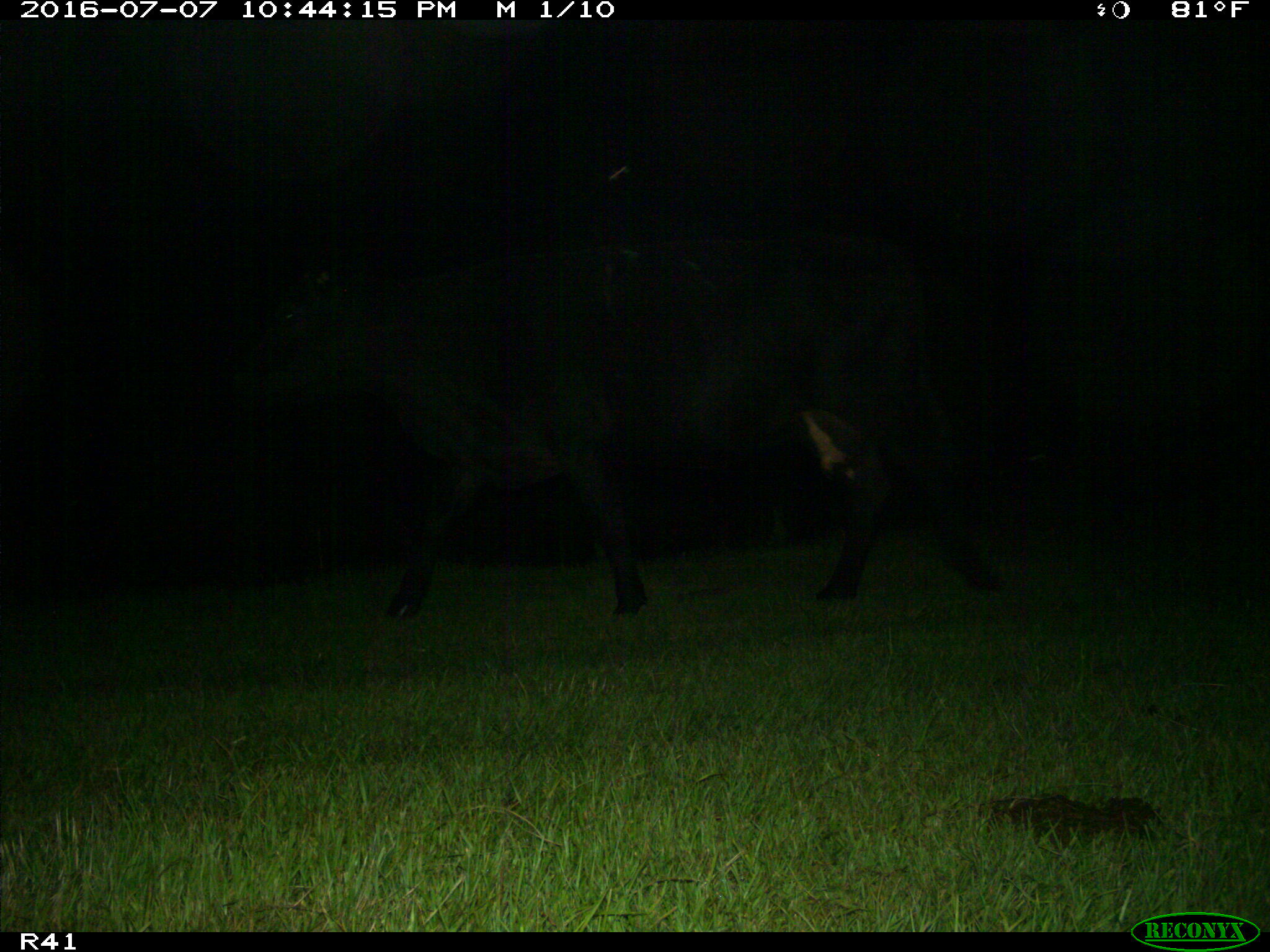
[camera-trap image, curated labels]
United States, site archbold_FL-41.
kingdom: Animalia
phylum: Chordata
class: Mammalia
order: Artiodactyla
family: Bovidae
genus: Bos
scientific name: Bos taurus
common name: domestic cow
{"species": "Bos taurus (domestic cow)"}